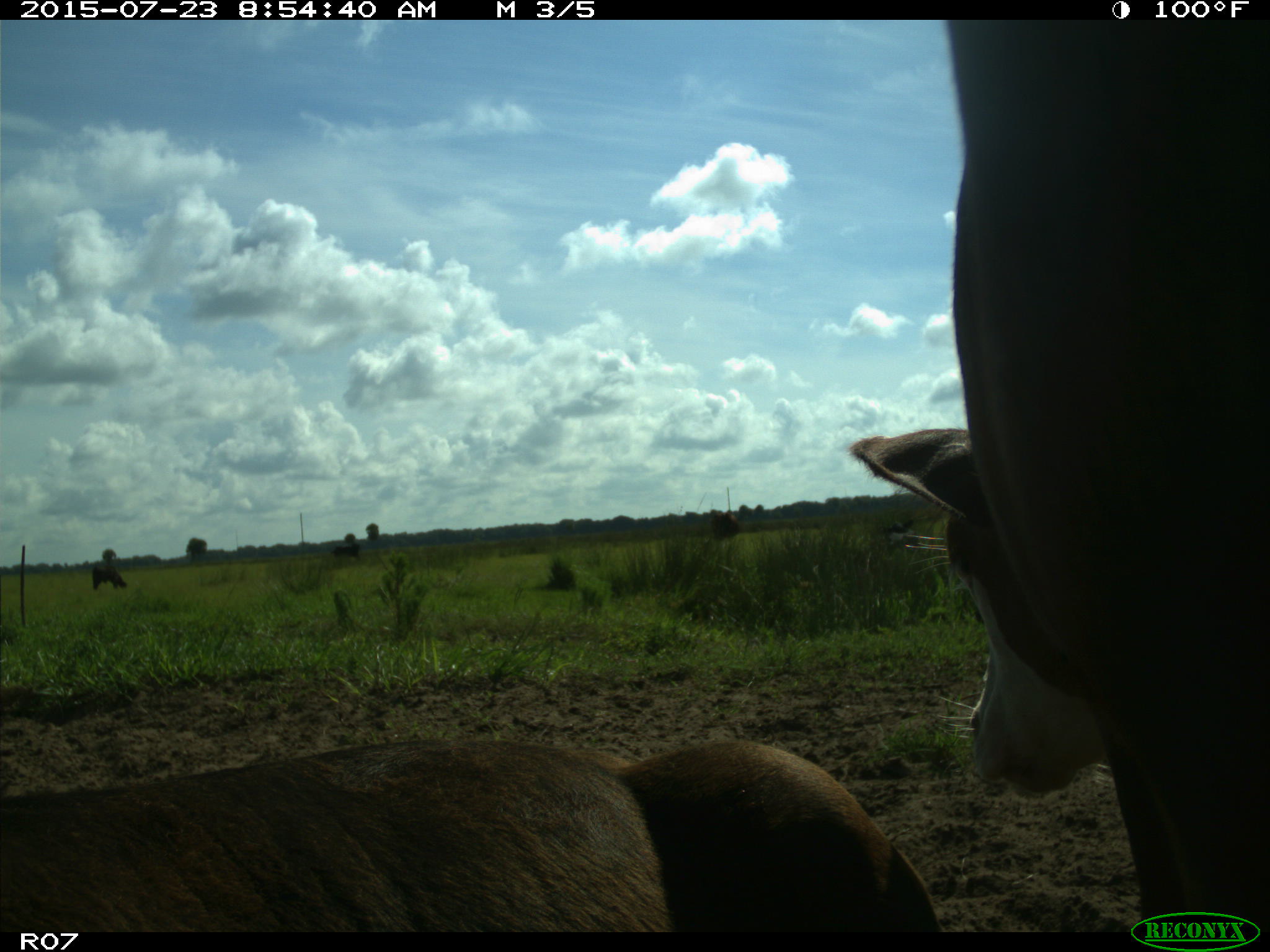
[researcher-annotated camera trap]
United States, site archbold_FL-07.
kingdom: Animalia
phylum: Chordata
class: Mammalia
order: Artiodactyla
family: Bovidae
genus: Bos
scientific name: Bos taurus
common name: domestic cow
Bos taurus (domestic cow).